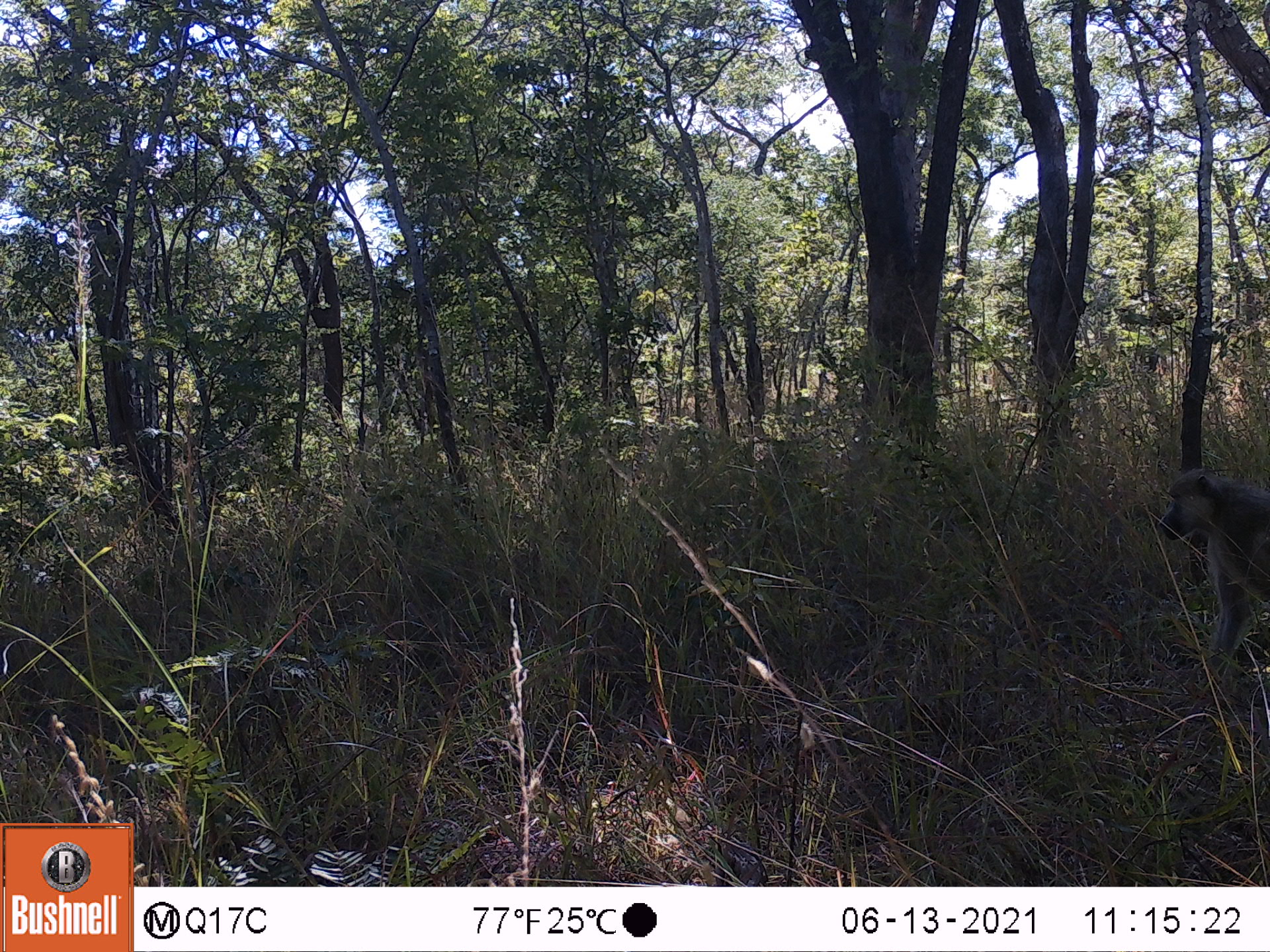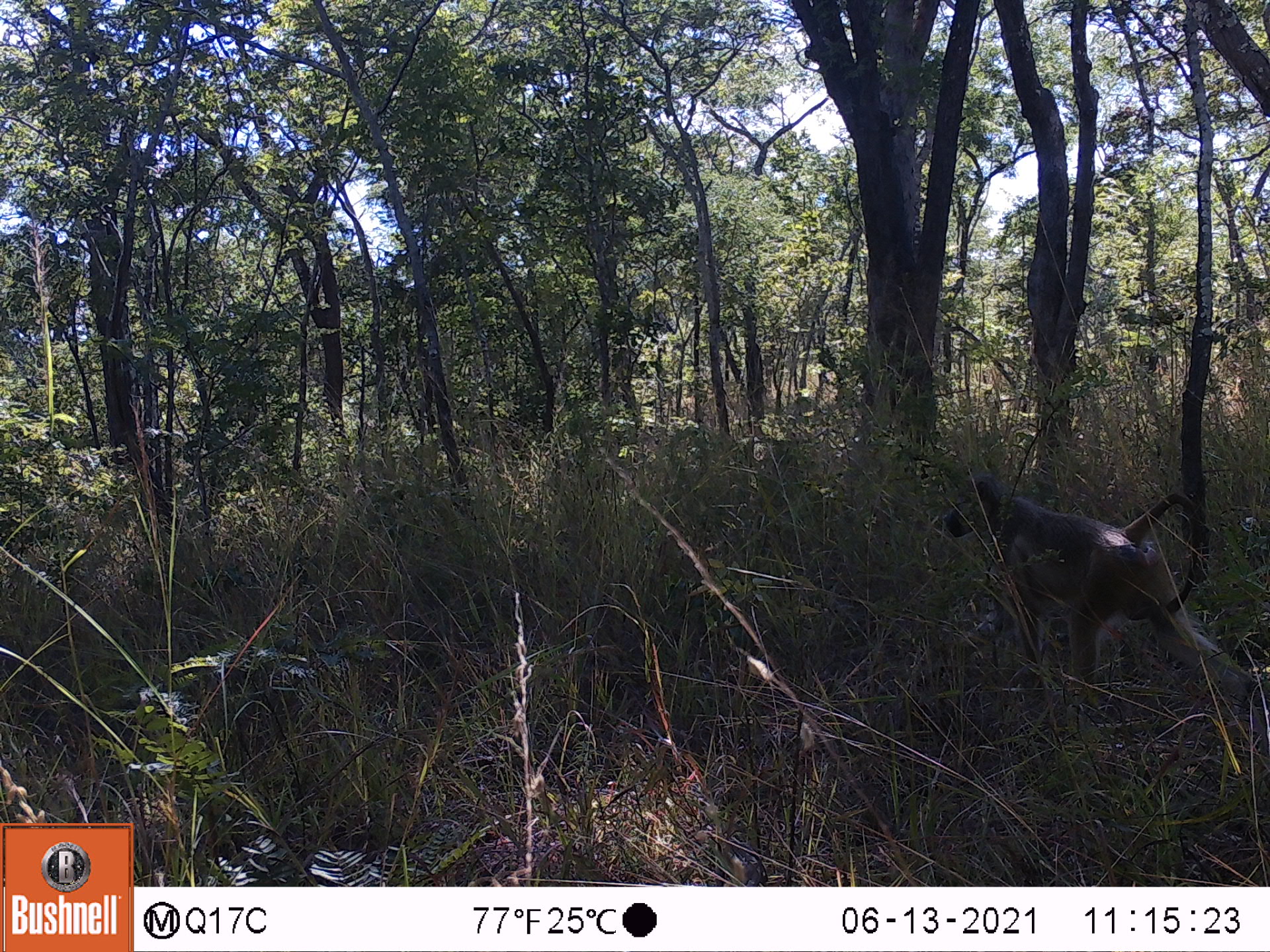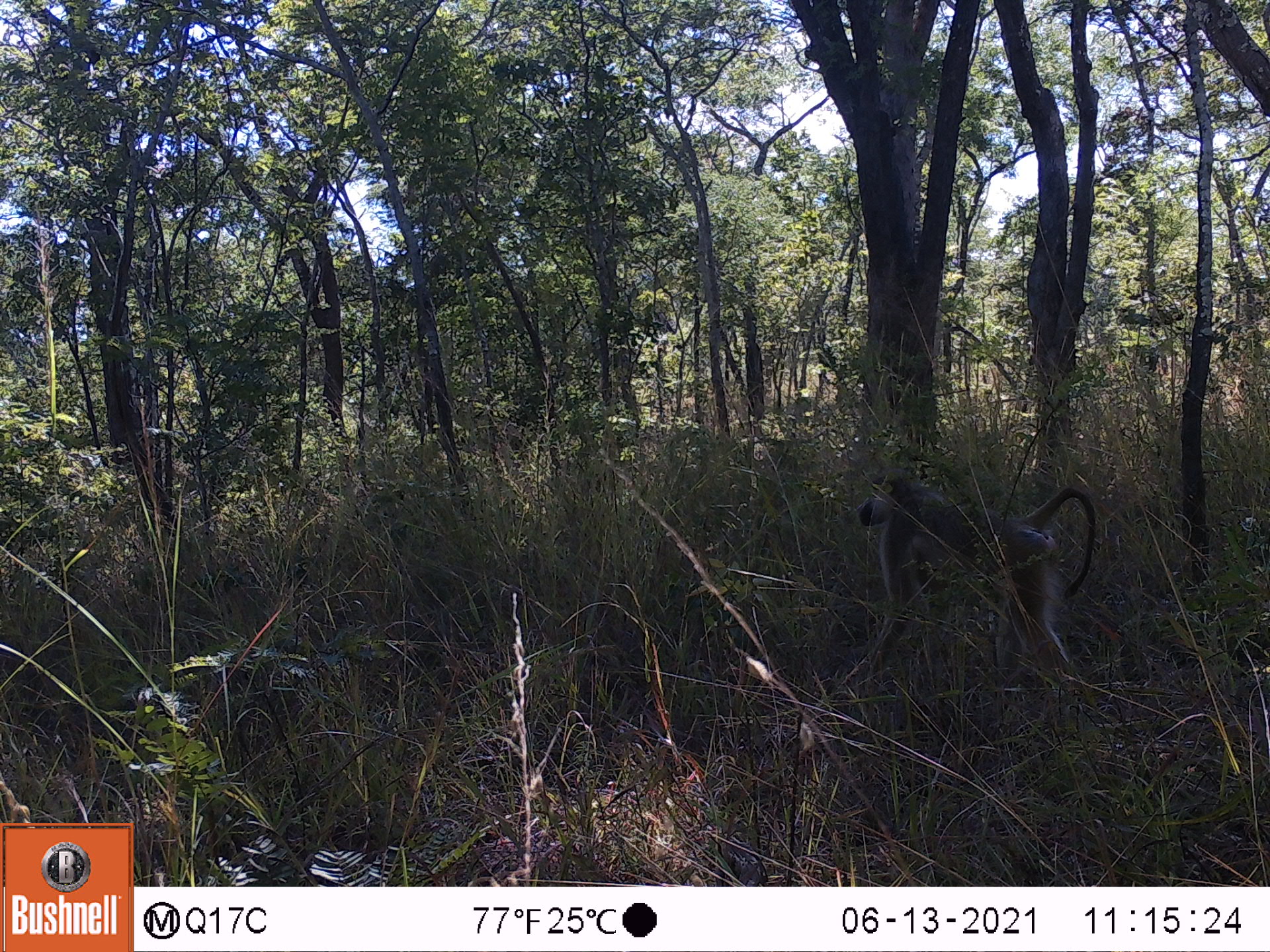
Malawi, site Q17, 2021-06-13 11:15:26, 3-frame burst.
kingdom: Animalia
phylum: Chordata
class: Mammalia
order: Primates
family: Cercopithecidae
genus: Papio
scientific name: Papio cynocephalus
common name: yellow baboon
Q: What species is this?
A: Yellow baboon (Papio cynocephalus).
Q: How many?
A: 1.